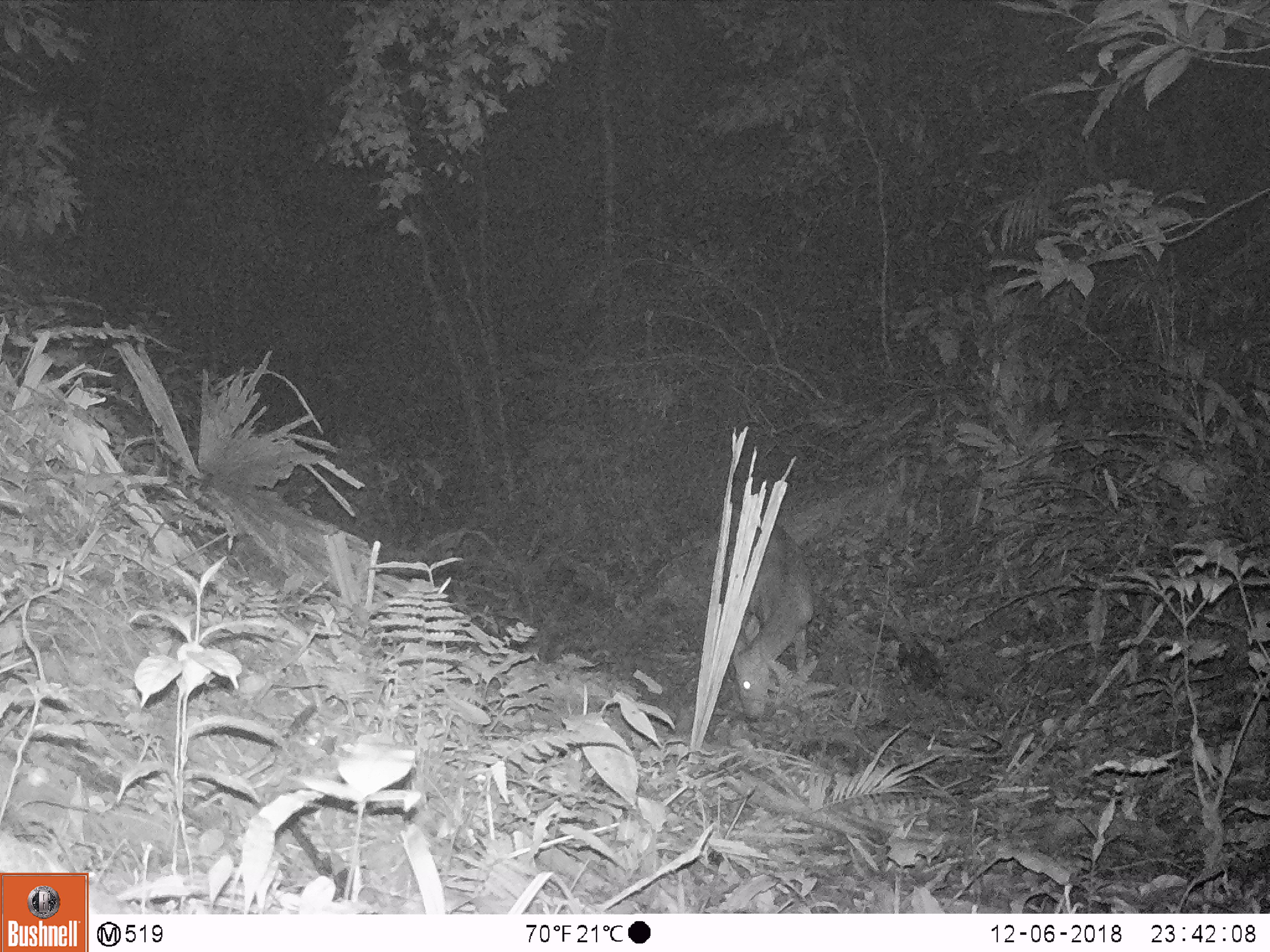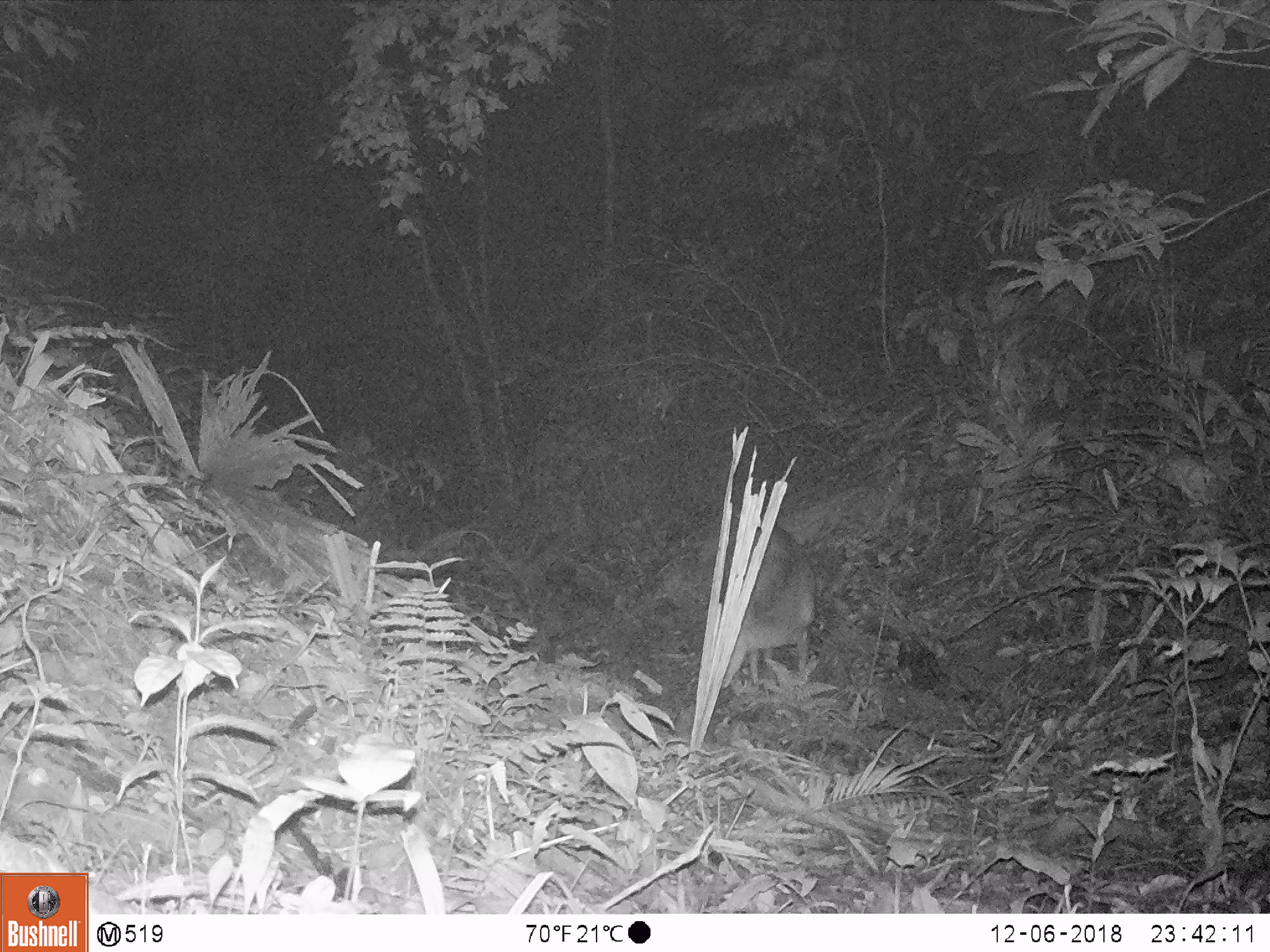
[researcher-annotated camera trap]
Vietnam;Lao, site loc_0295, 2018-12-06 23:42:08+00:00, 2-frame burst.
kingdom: Animalia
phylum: Chordata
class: Mammalia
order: Artiodactyla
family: Cervidae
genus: Muntiacus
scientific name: Muntiacus vuquangensis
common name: large-antlered muntjac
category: large antlered muntjac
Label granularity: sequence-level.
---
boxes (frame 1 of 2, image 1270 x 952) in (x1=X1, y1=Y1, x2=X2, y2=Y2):
large antlered muntjac: (x1=711, y1=503, x2=814, y2=718)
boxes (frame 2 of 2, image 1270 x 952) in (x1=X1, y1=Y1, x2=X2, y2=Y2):
large antlered muntjac: (x1=719, y1=519, x2=817, y2=688)